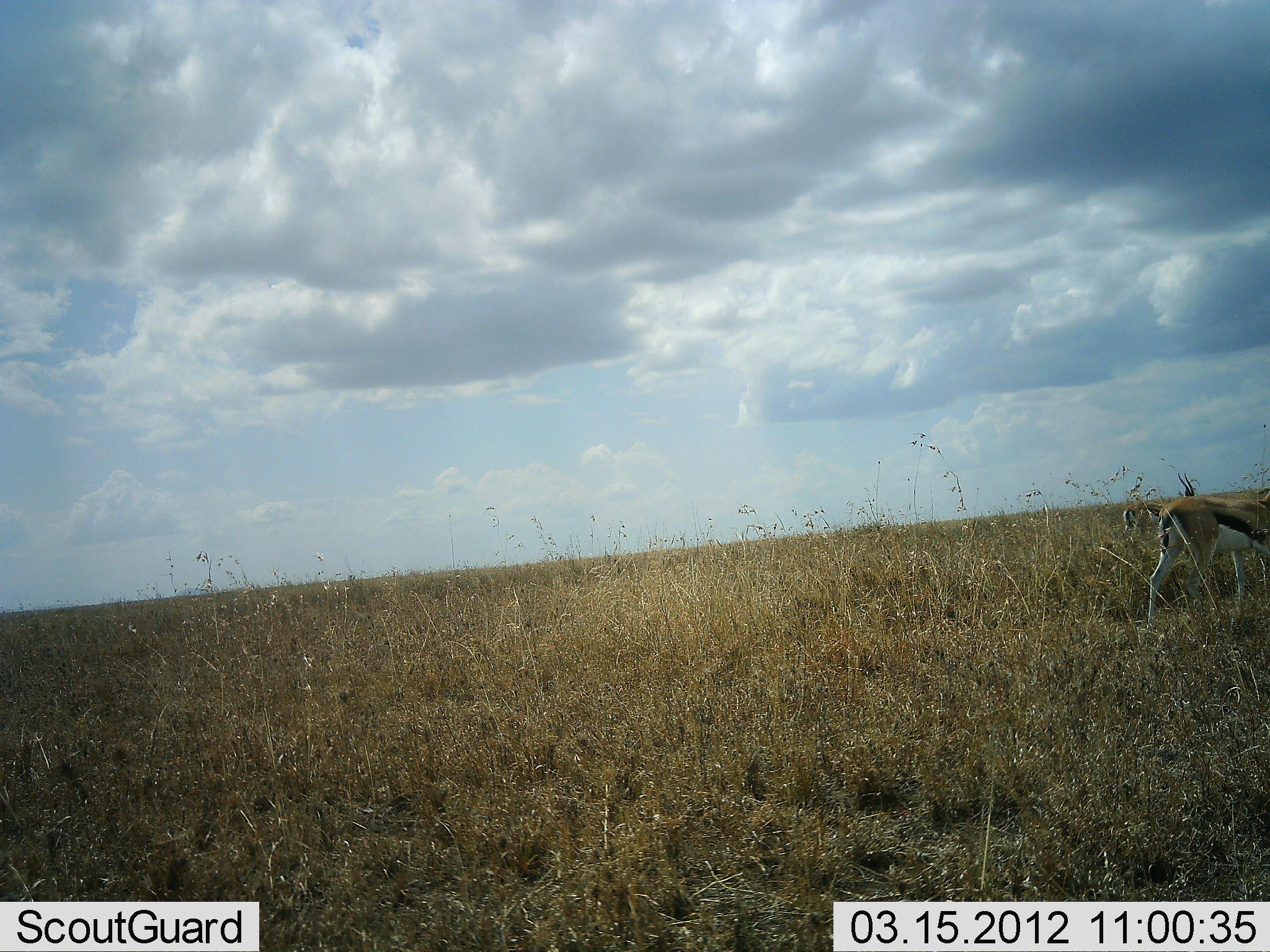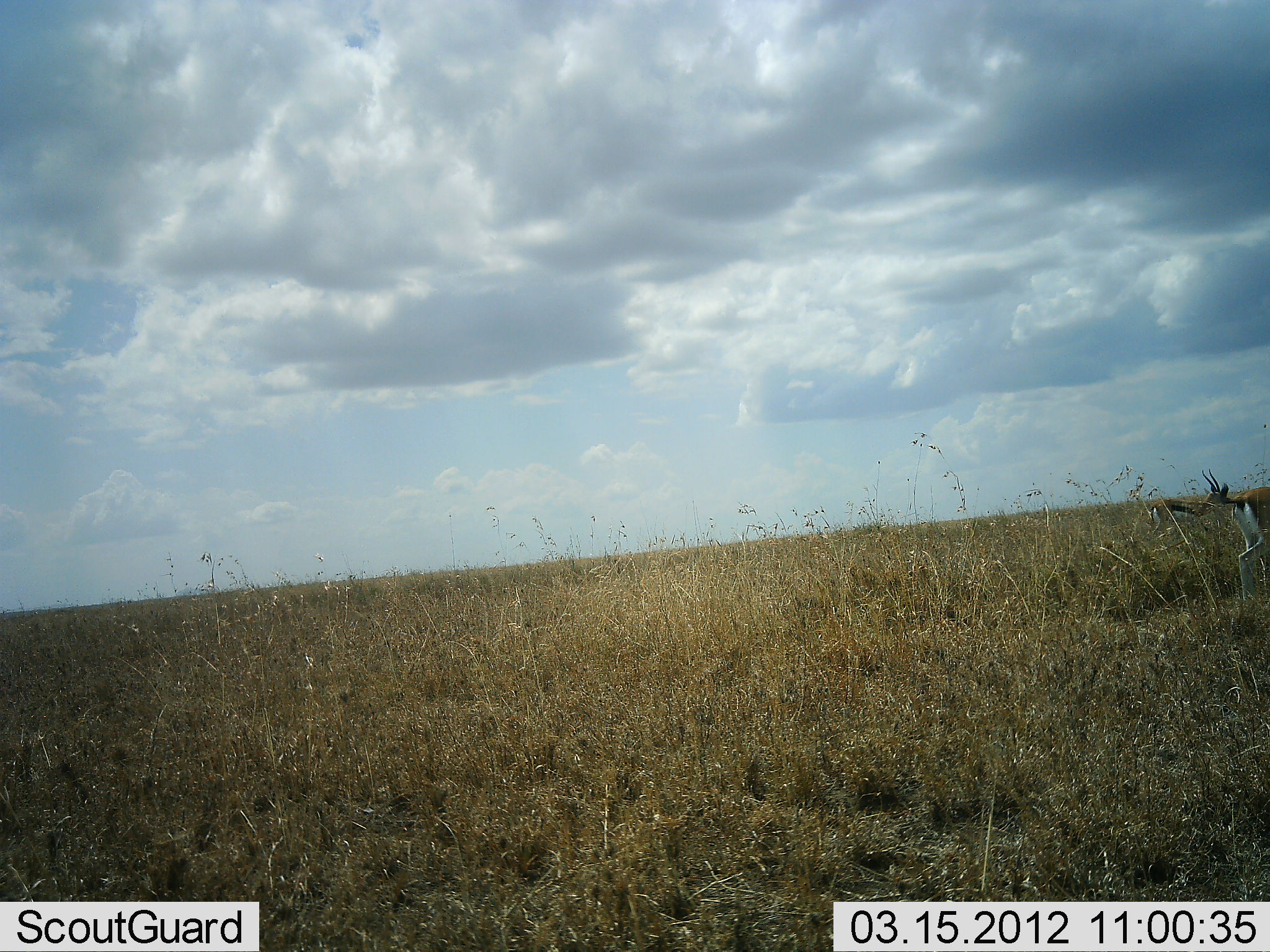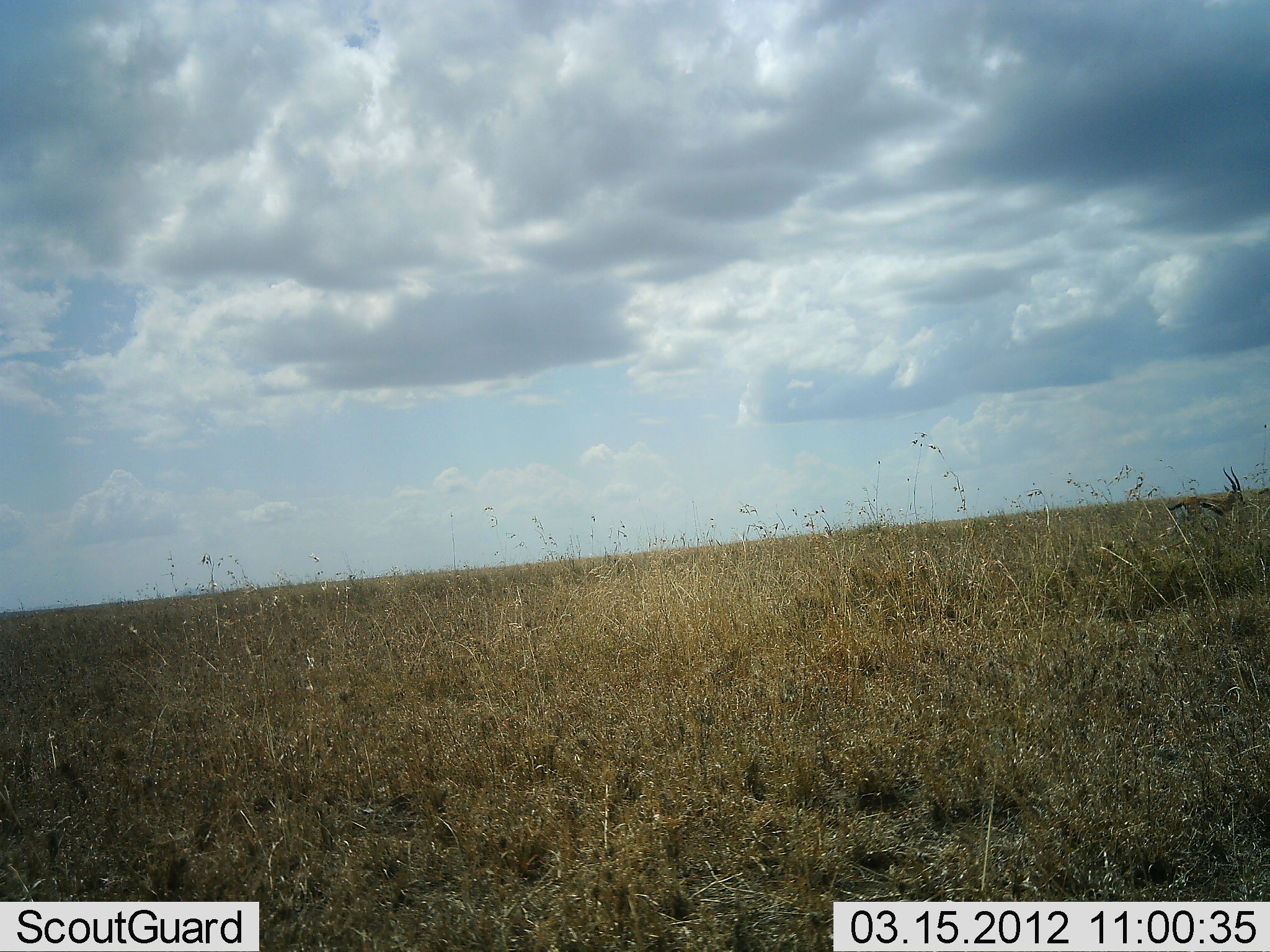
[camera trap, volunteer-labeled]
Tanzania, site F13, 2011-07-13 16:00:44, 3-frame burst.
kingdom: Animalia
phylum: Chordata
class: Mammalia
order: Artiodactyla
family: Bovidae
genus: Eudorcas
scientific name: Eudorcas thomsonii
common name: thomson's gazelle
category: gazellethomsons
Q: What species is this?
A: Gazellethomsons (thomson's gazelle) (Eudorcas thomsonii).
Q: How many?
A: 2.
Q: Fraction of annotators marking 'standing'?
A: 0%.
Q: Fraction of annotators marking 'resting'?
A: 0%.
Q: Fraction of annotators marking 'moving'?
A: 100%.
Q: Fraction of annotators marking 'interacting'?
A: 0%.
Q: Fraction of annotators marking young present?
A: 0%.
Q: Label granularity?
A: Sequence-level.